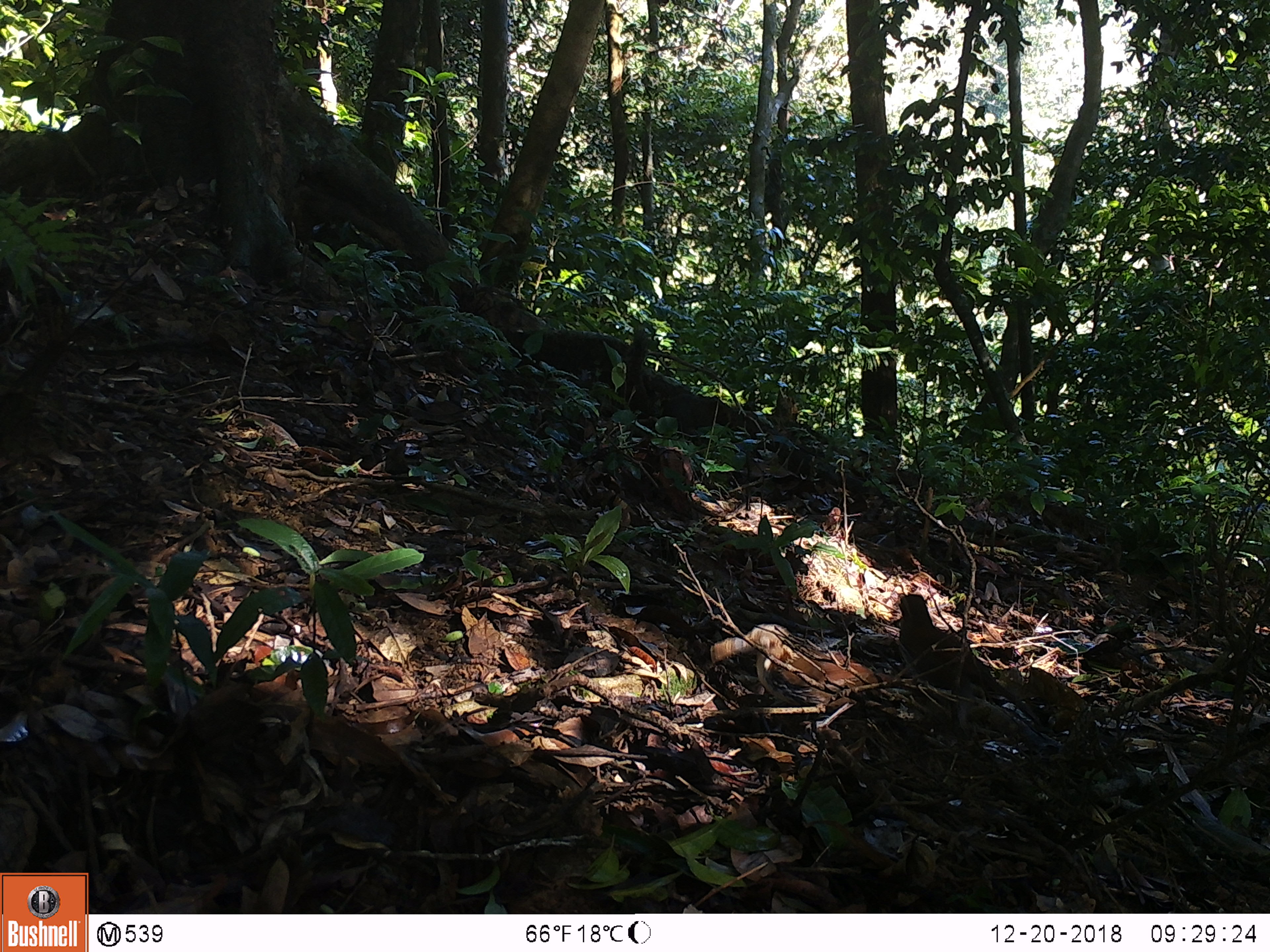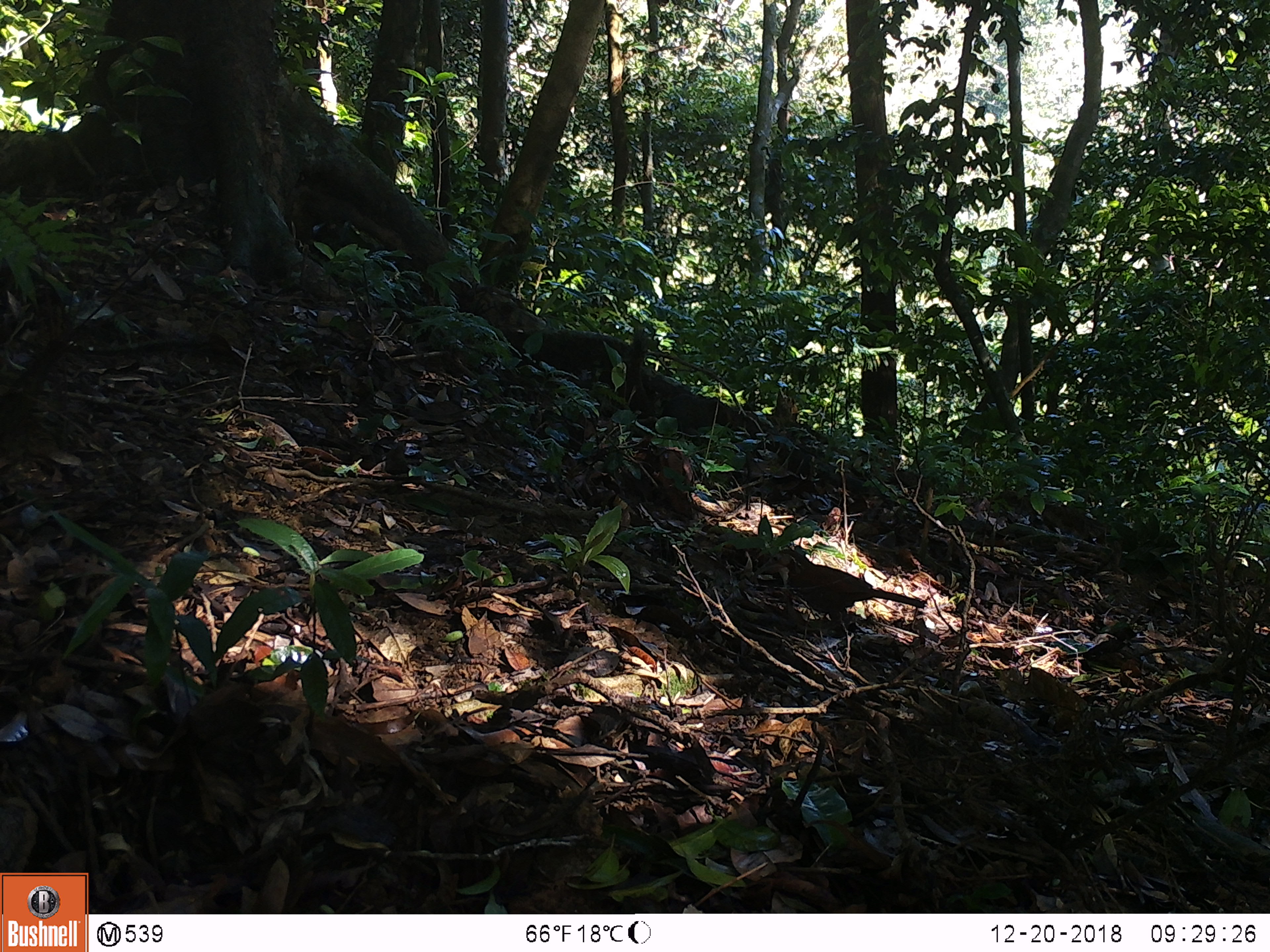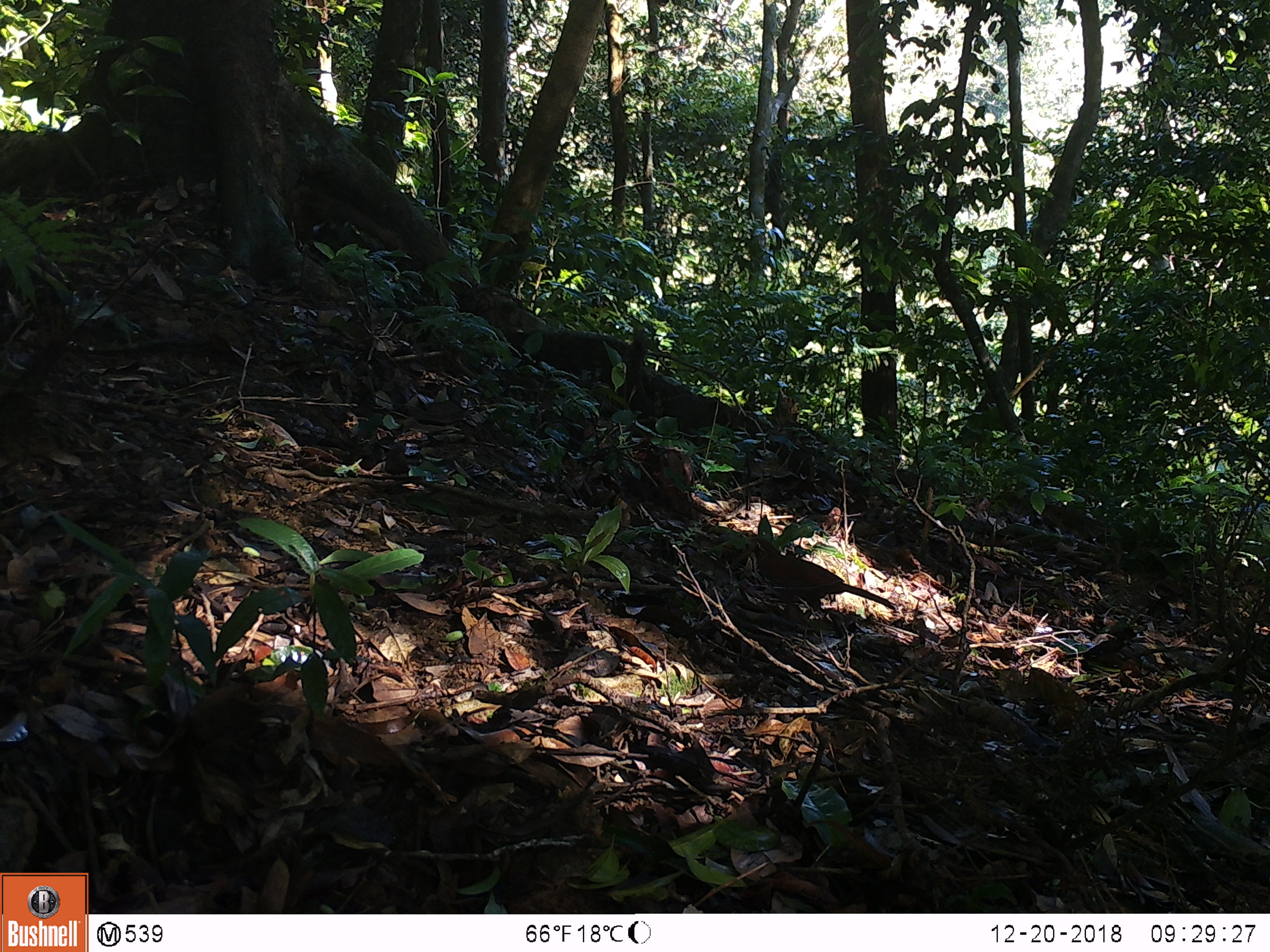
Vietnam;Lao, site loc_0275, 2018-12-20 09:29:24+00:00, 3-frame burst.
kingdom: Animalia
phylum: Chordata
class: Aves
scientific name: Aves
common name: bird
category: unidentified bird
Unidentified bird (bird) (Aves). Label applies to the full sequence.